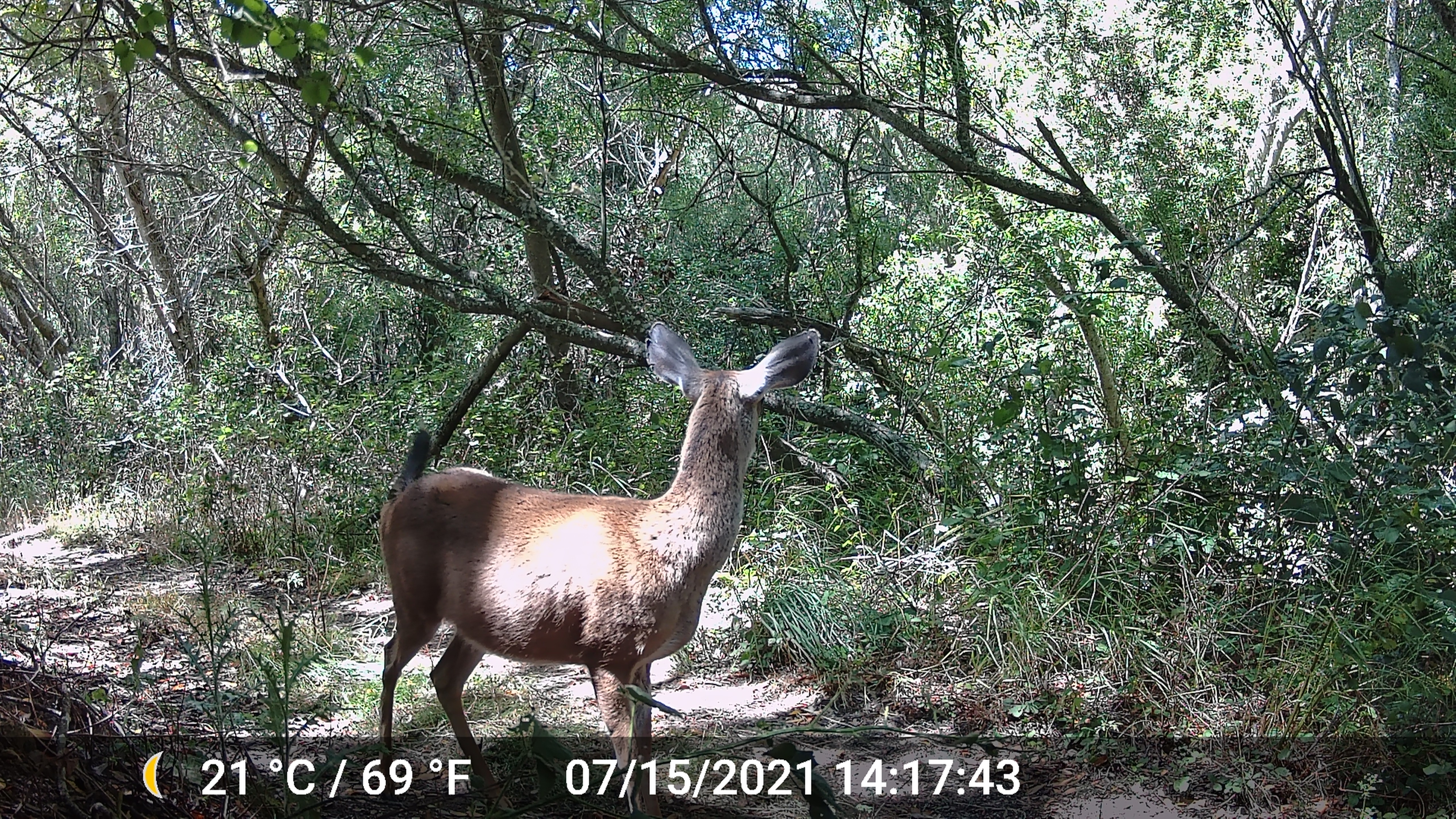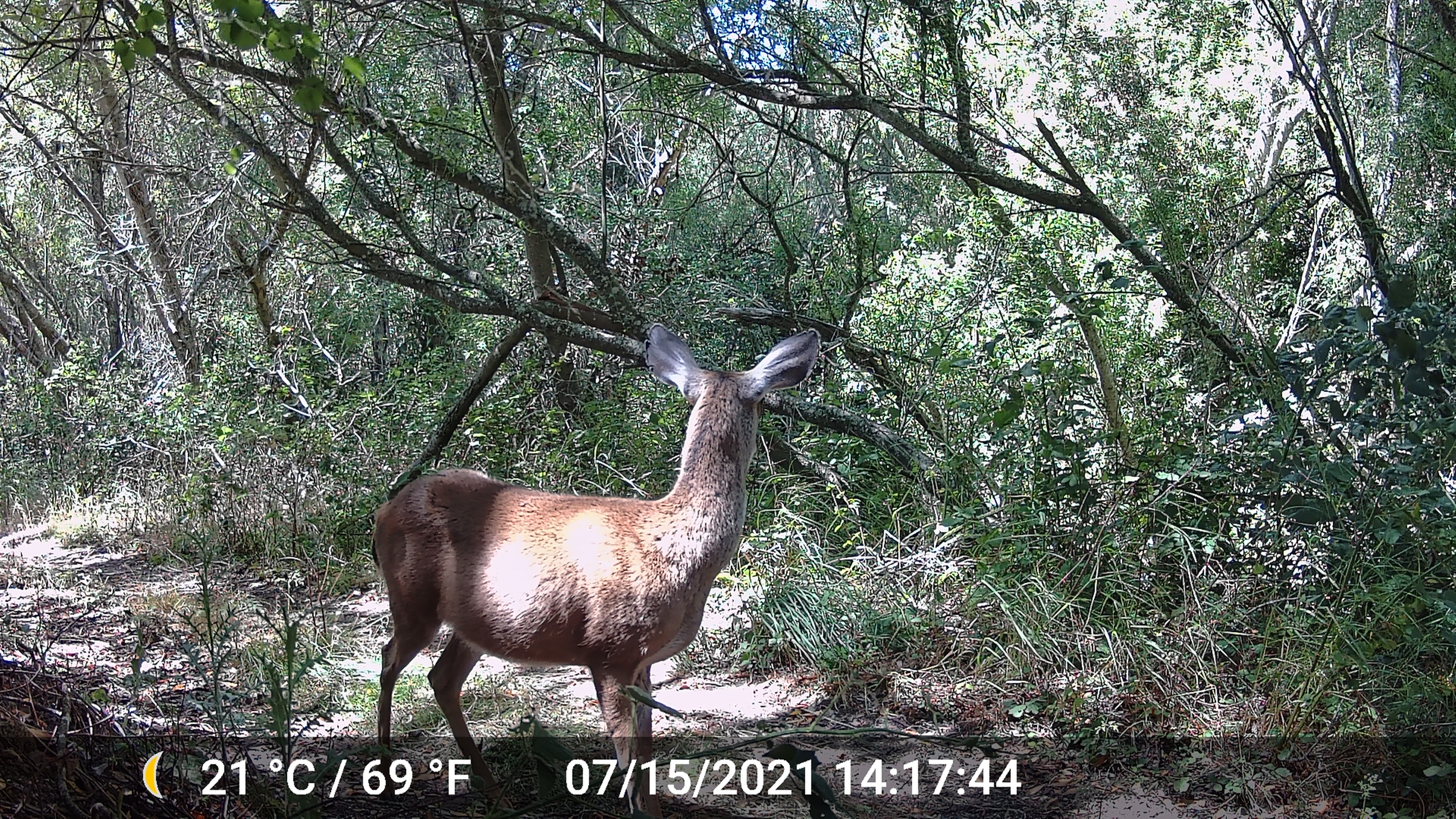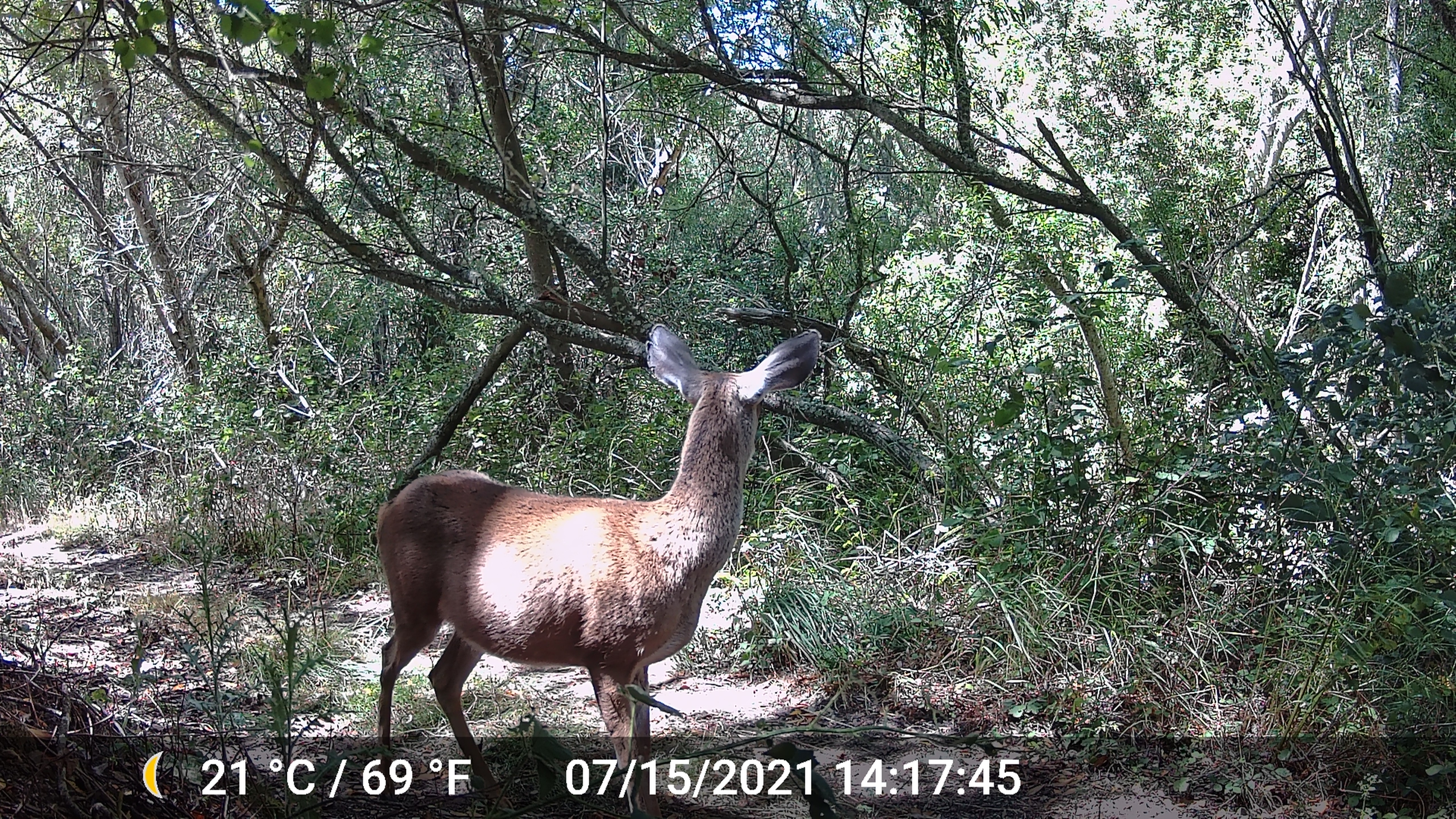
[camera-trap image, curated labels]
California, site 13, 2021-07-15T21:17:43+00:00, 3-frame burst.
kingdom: Animalia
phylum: Chordata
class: Mammalia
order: Artiodactyla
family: Cervidae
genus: Odocoileus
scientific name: Odocoileus hemionus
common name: mule deer